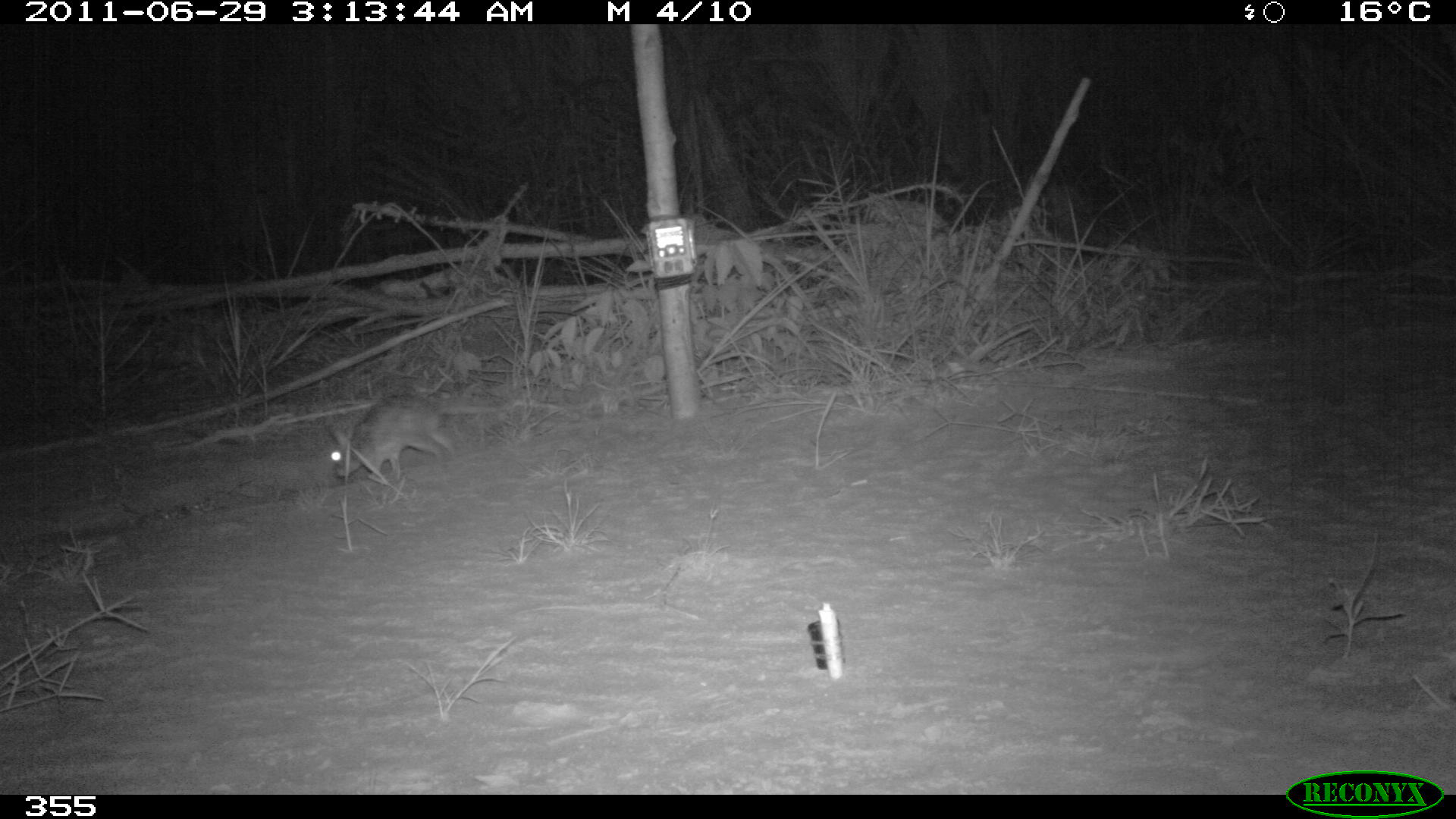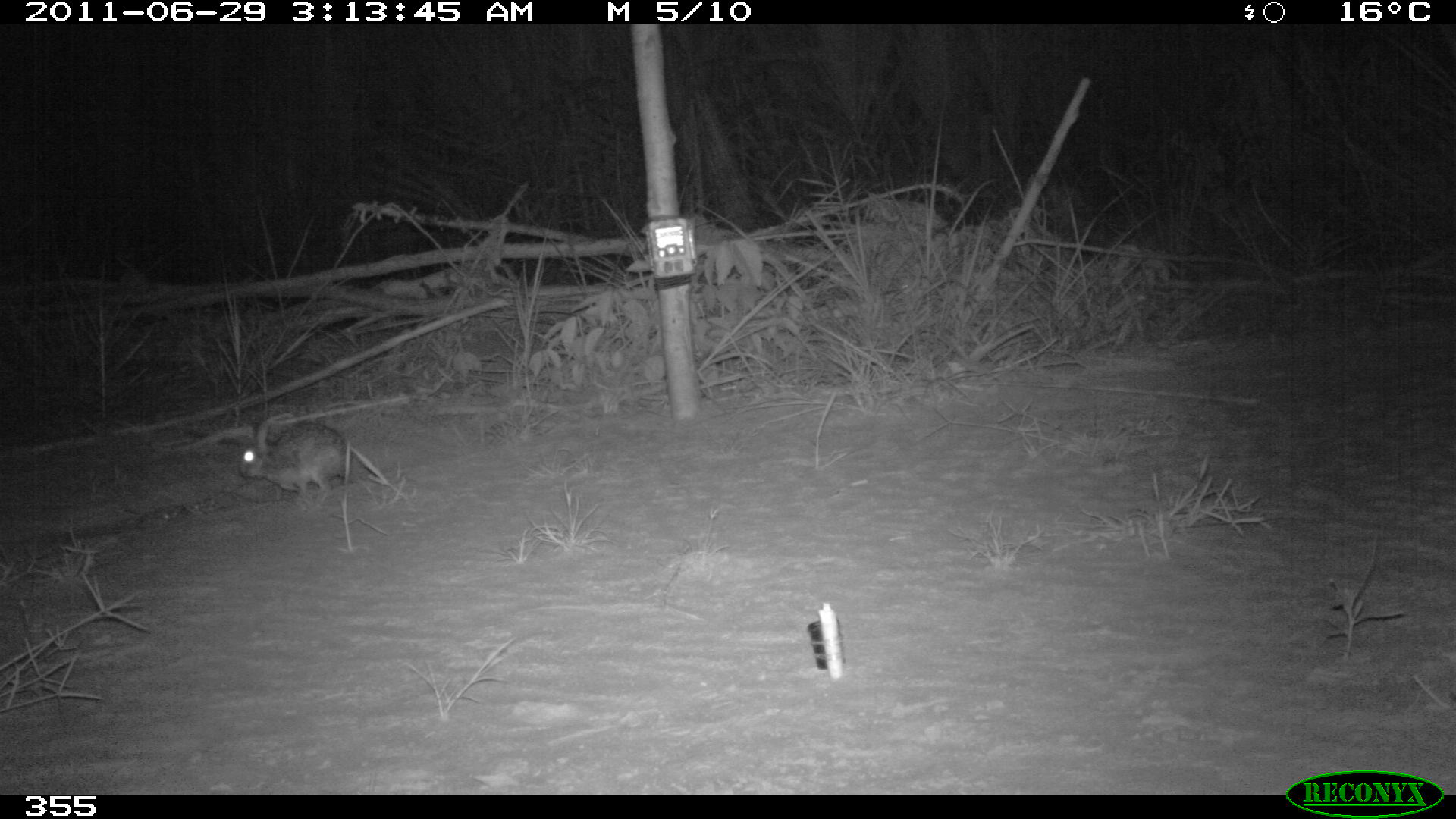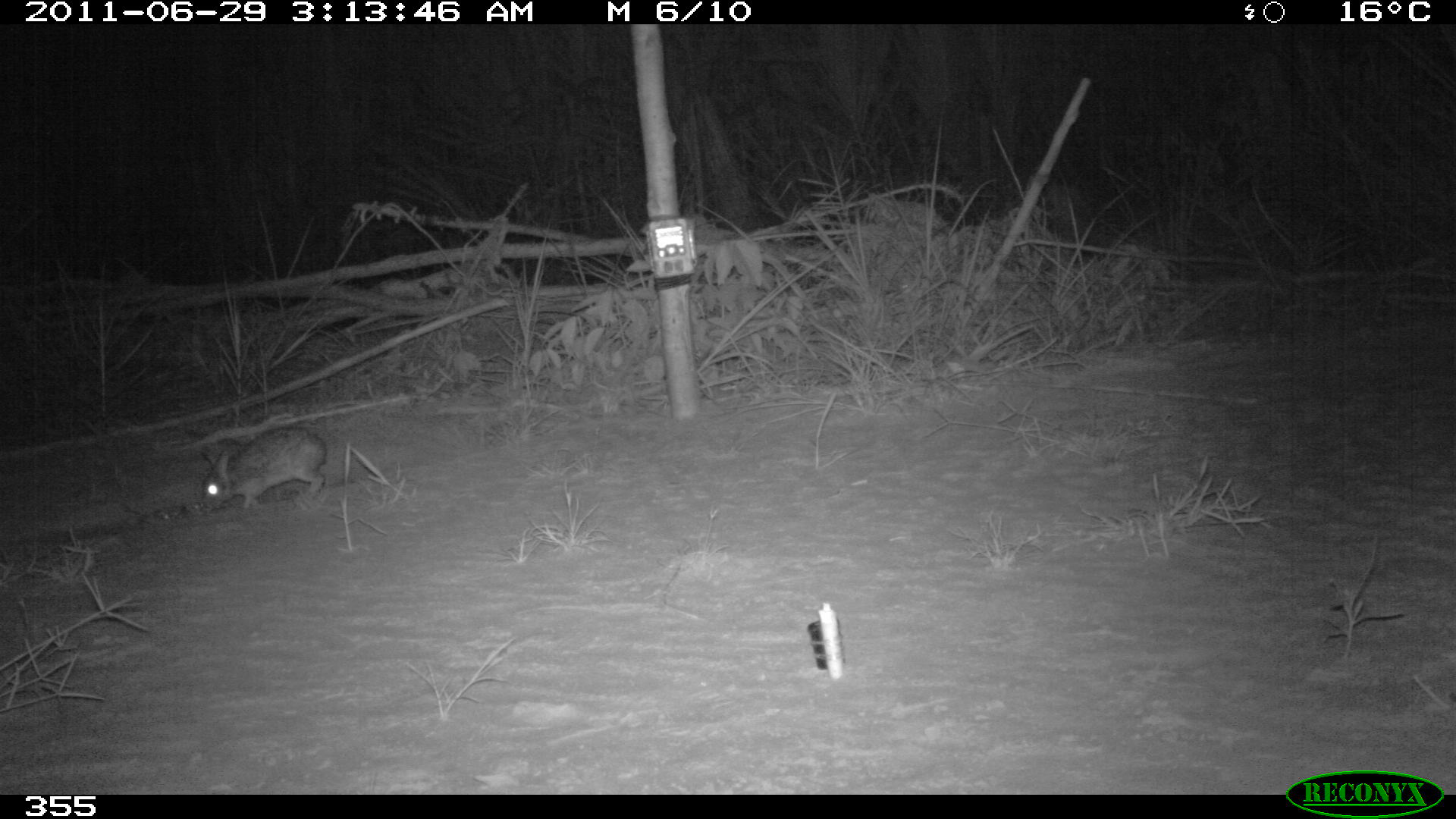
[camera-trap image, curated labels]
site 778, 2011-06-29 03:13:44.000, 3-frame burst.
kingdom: Animalia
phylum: Chordata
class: Mammalia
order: Lagomorpha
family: Leporidae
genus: Sylvilagus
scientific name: Sylvilagus brasiliensis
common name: tapeti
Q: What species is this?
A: Sylvilagus brasiliensis (tapeti).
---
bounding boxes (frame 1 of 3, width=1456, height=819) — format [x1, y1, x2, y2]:
sylvilagus brasiliensis: [330, 393, 458, 485]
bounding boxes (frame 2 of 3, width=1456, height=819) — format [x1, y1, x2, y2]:
sylvilagus brasiliensis: [236, 417, 357, 513]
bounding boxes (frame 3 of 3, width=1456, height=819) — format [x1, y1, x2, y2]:
sylvilagus brasiliensis: [200, 426, 329, 512]